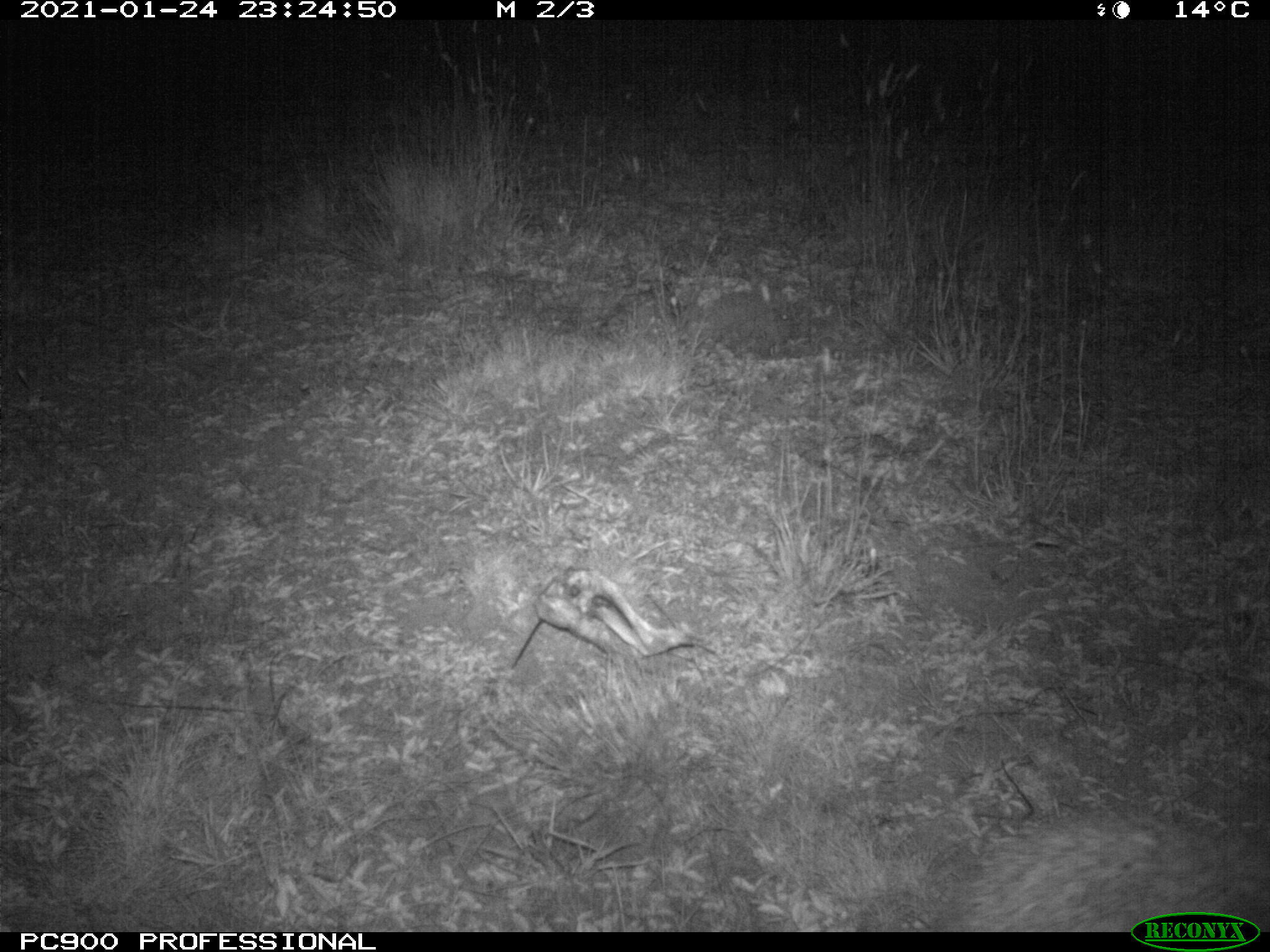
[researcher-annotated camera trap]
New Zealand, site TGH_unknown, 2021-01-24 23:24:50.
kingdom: Animalia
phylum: Chordata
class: Mammalia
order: Eulipotyphla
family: Erinaceidae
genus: Erinaceus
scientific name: Erinaceus europaeus europaeus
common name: european hedgehog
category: hedgehog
Hedgehog (european hedgehog) (Erinaceus europaeus europaeus).